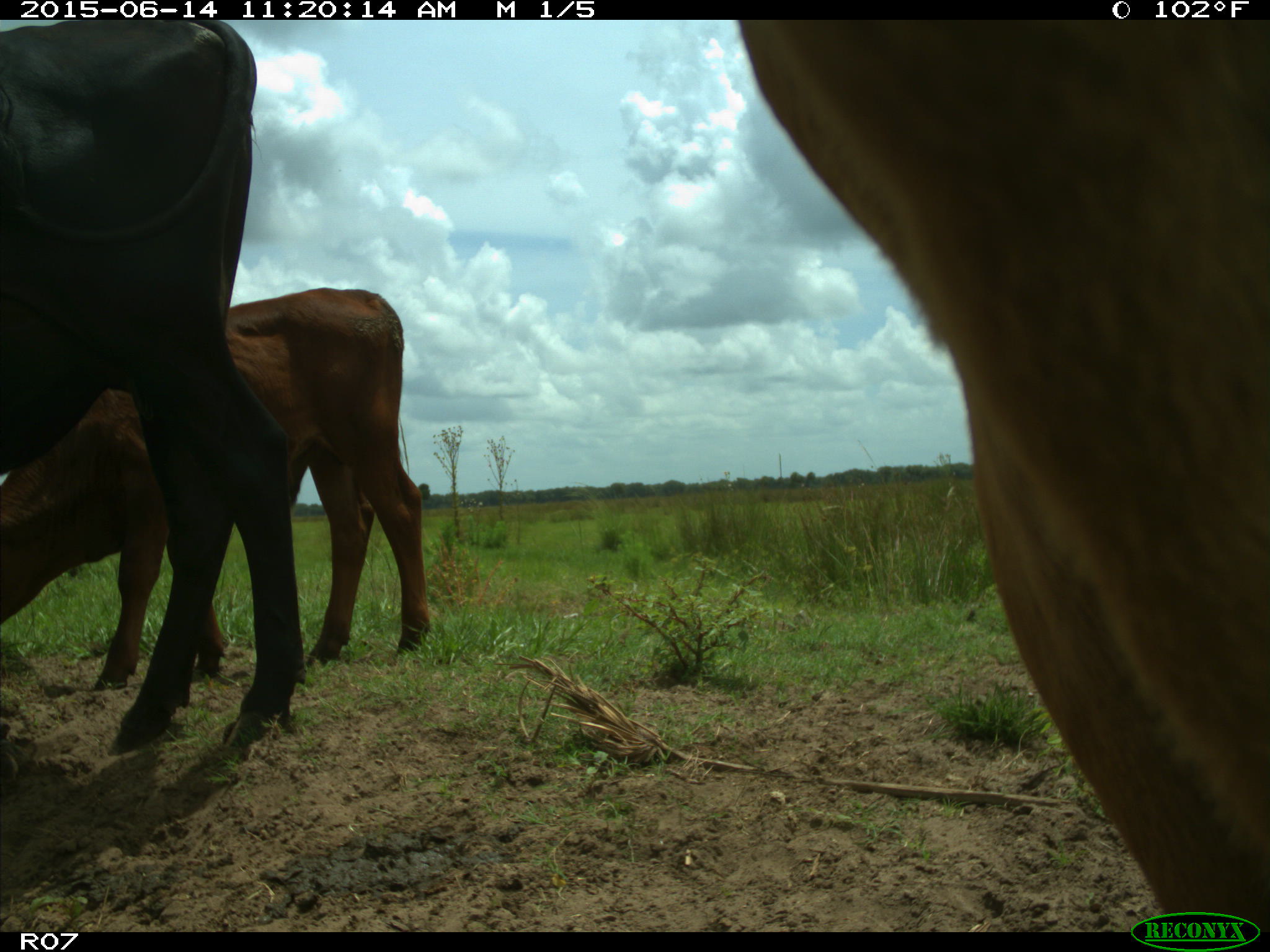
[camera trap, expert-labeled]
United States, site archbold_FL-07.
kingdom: Animalia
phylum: Chordata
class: Mammalia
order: Artiodactyla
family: Bovidae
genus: Bos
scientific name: Bos taurus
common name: domestic cow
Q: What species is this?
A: Bos taurus (domestic cow).